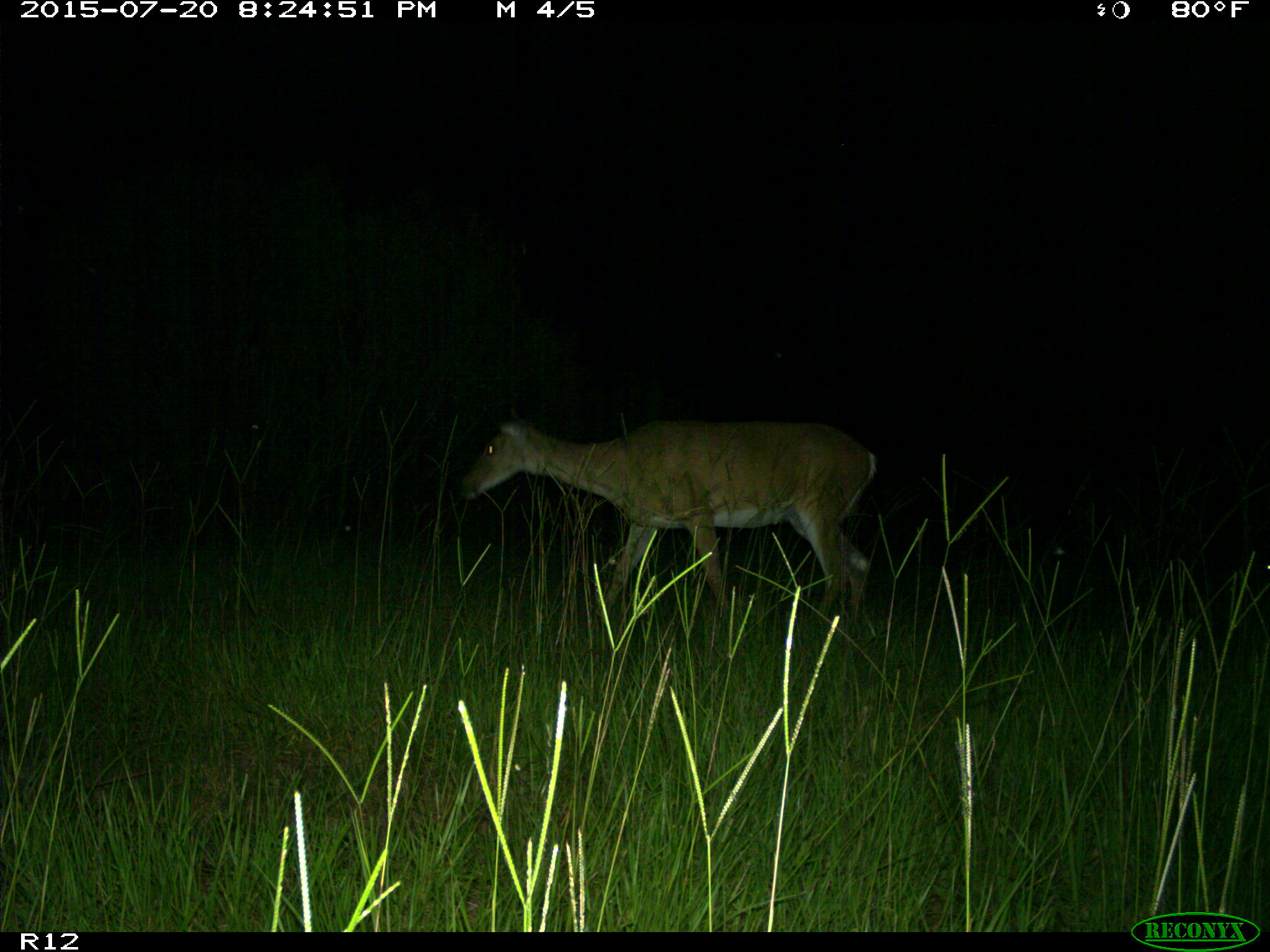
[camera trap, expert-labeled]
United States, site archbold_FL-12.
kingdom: Animalia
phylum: Chordata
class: Mammalia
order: Artiodactyla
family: Cervidae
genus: Odocoileus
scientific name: Odocoileus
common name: deer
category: unidentified deer